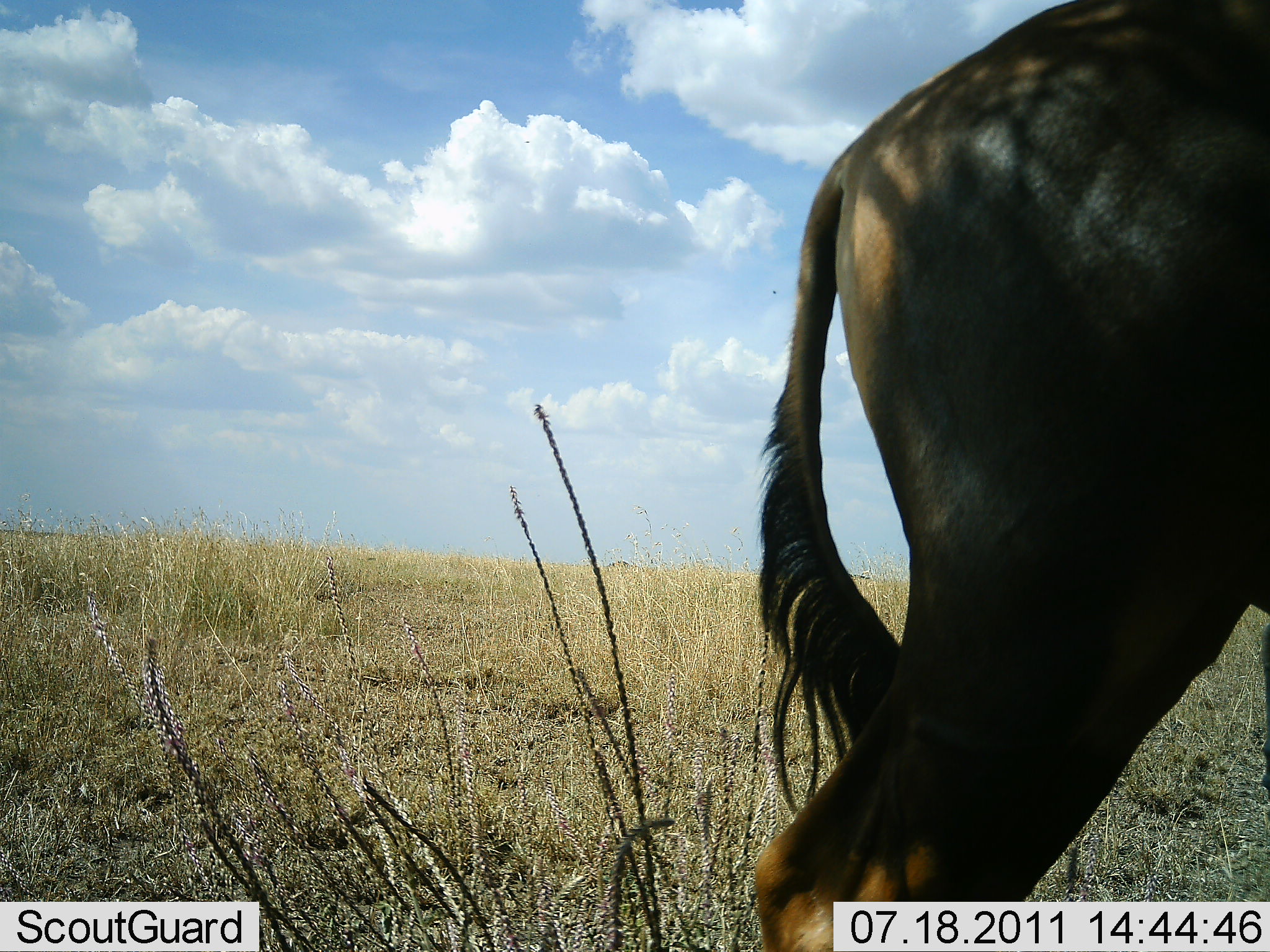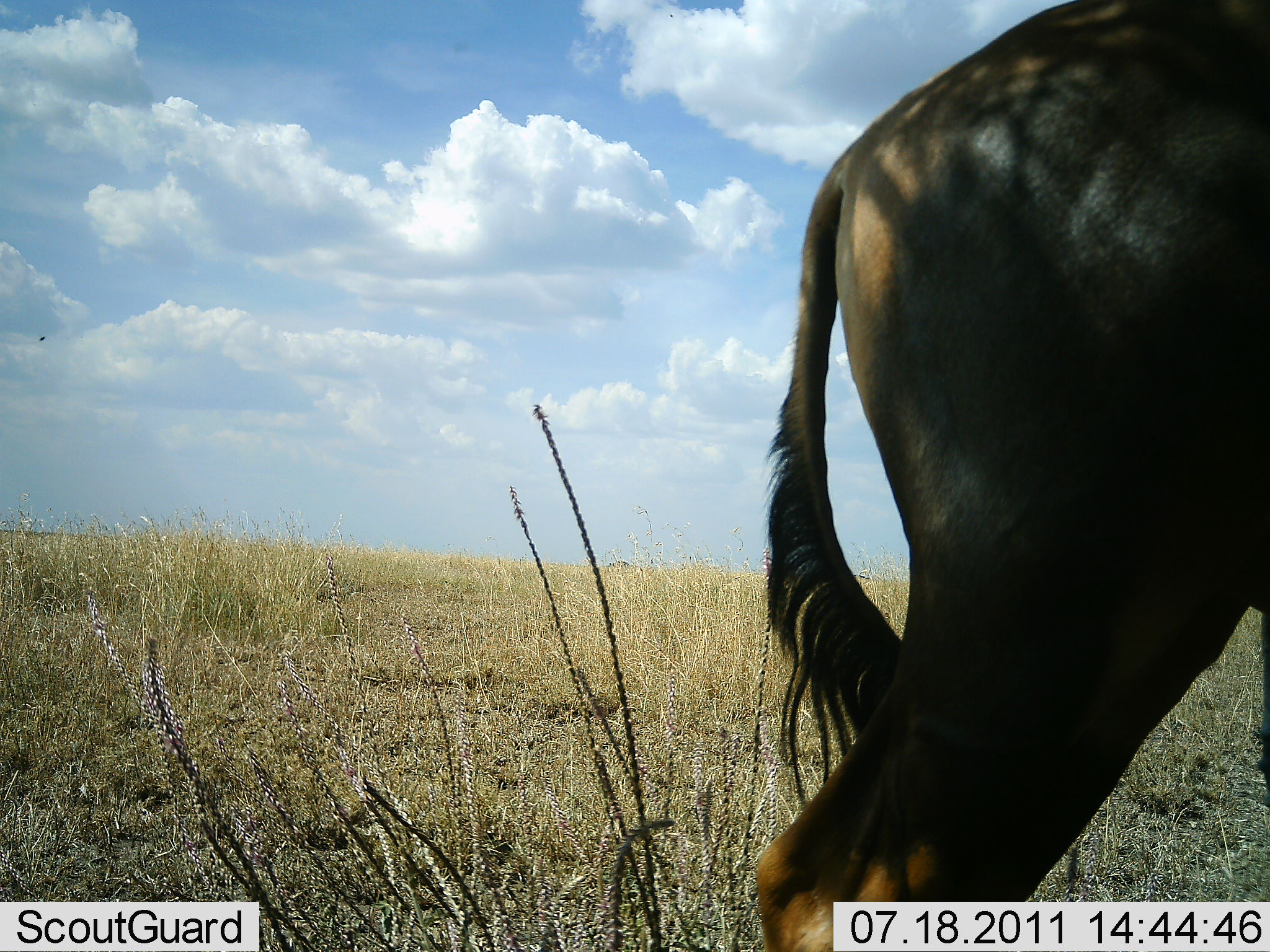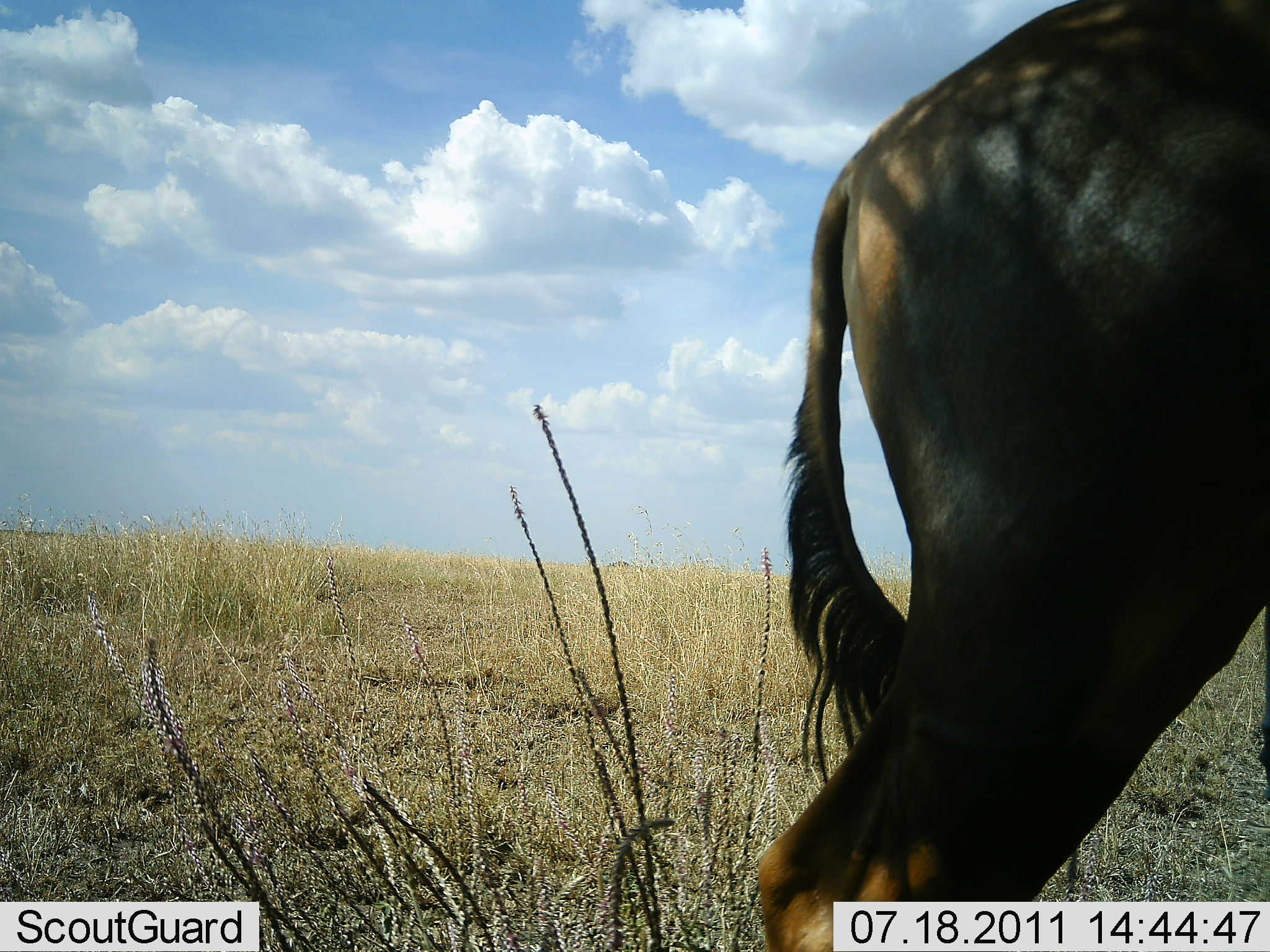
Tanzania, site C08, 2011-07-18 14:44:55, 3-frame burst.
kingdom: Animalia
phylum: Chordata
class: Mammalia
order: Artiodactyla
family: Bovidae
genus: Connochaetes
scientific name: Connochaetes taurinus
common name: blue wildebeest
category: wildebeest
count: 1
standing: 100%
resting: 0%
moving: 0%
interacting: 0%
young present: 0%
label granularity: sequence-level